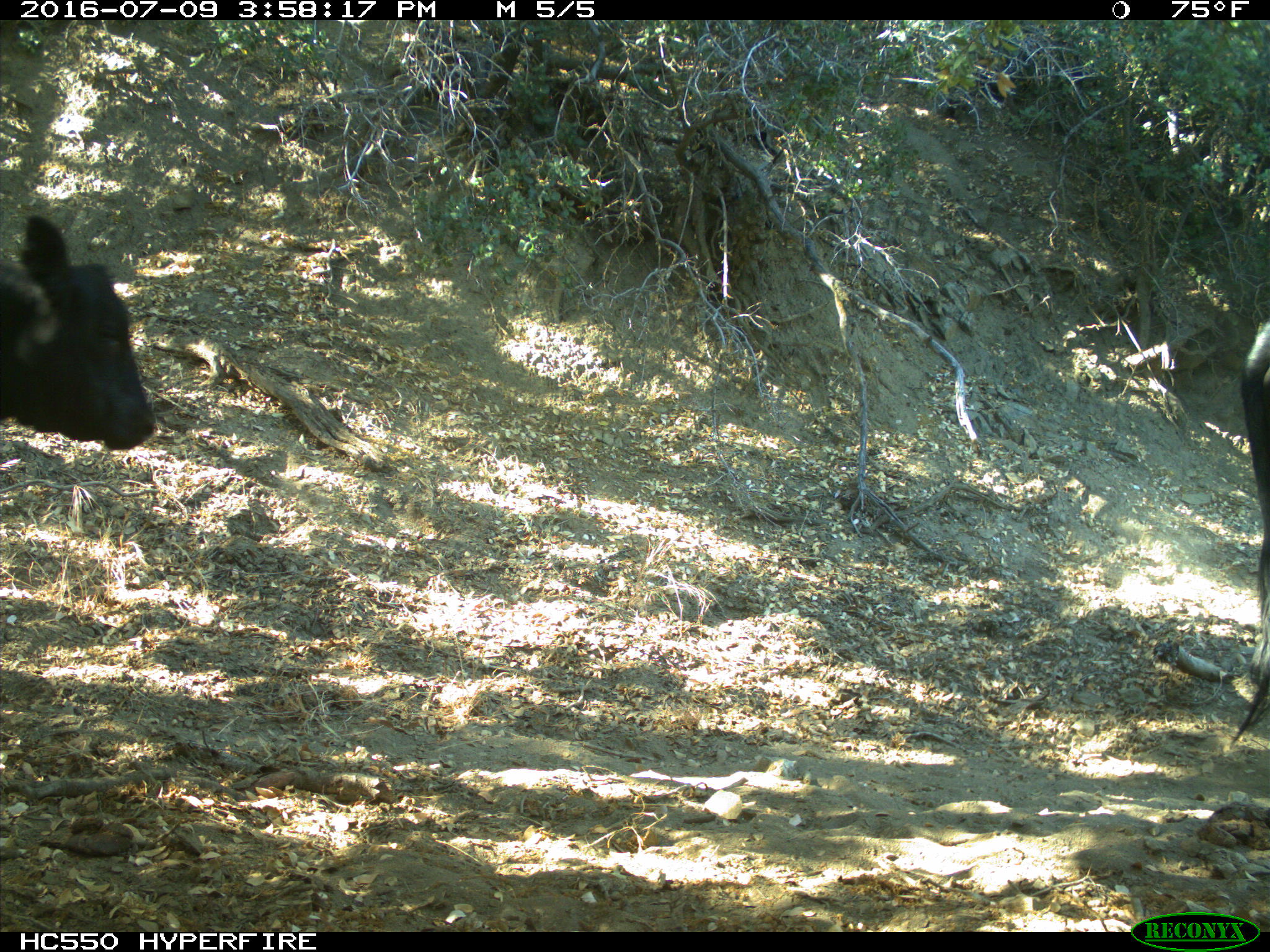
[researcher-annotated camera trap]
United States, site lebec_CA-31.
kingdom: Animalia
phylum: Chordata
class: Mammalia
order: Artiodactyla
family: Bovidae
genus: Bos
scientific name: Bos taurus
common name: domestic cow